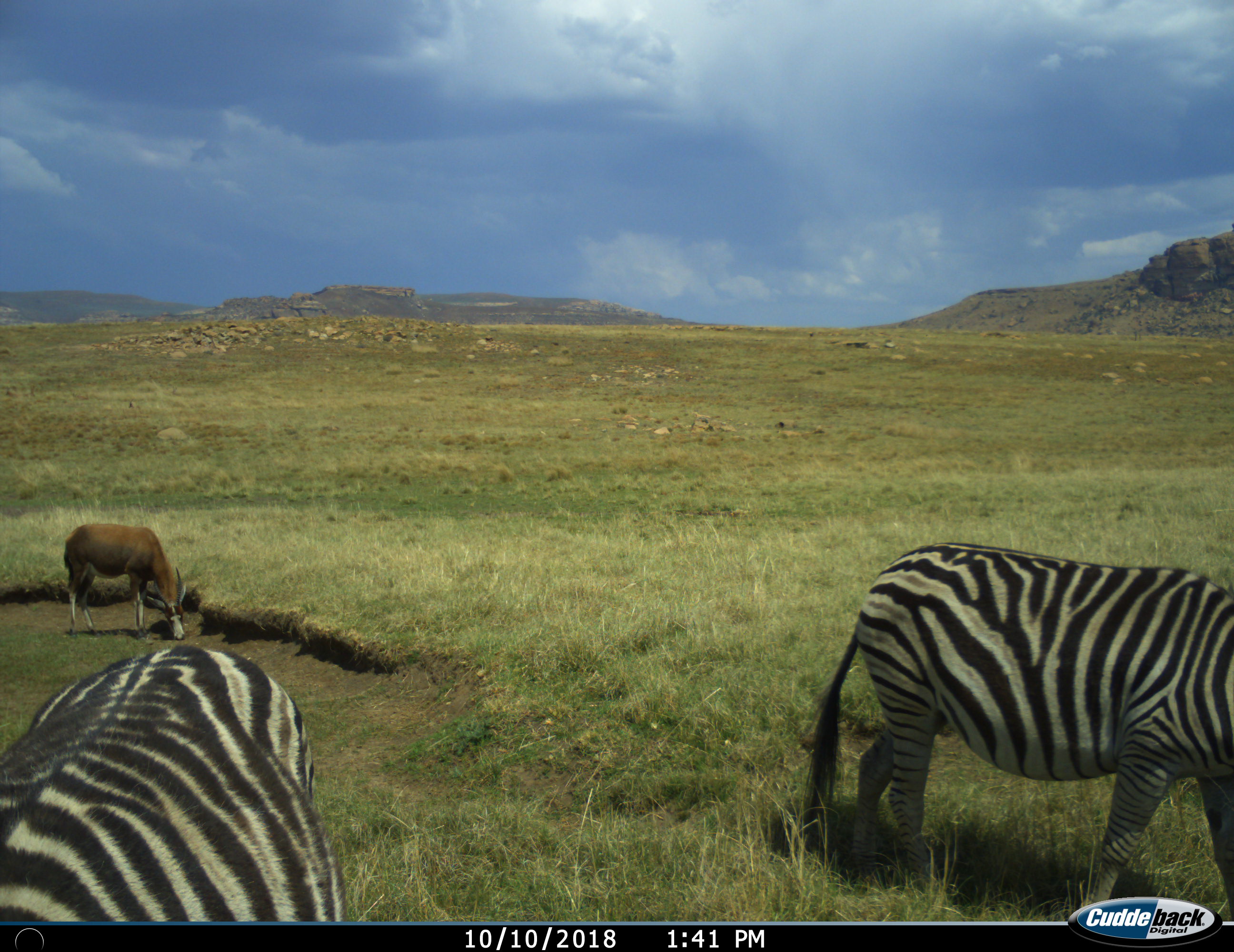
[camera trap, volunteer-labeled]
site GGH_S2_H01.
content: unidentified animal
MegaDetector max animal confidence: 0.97